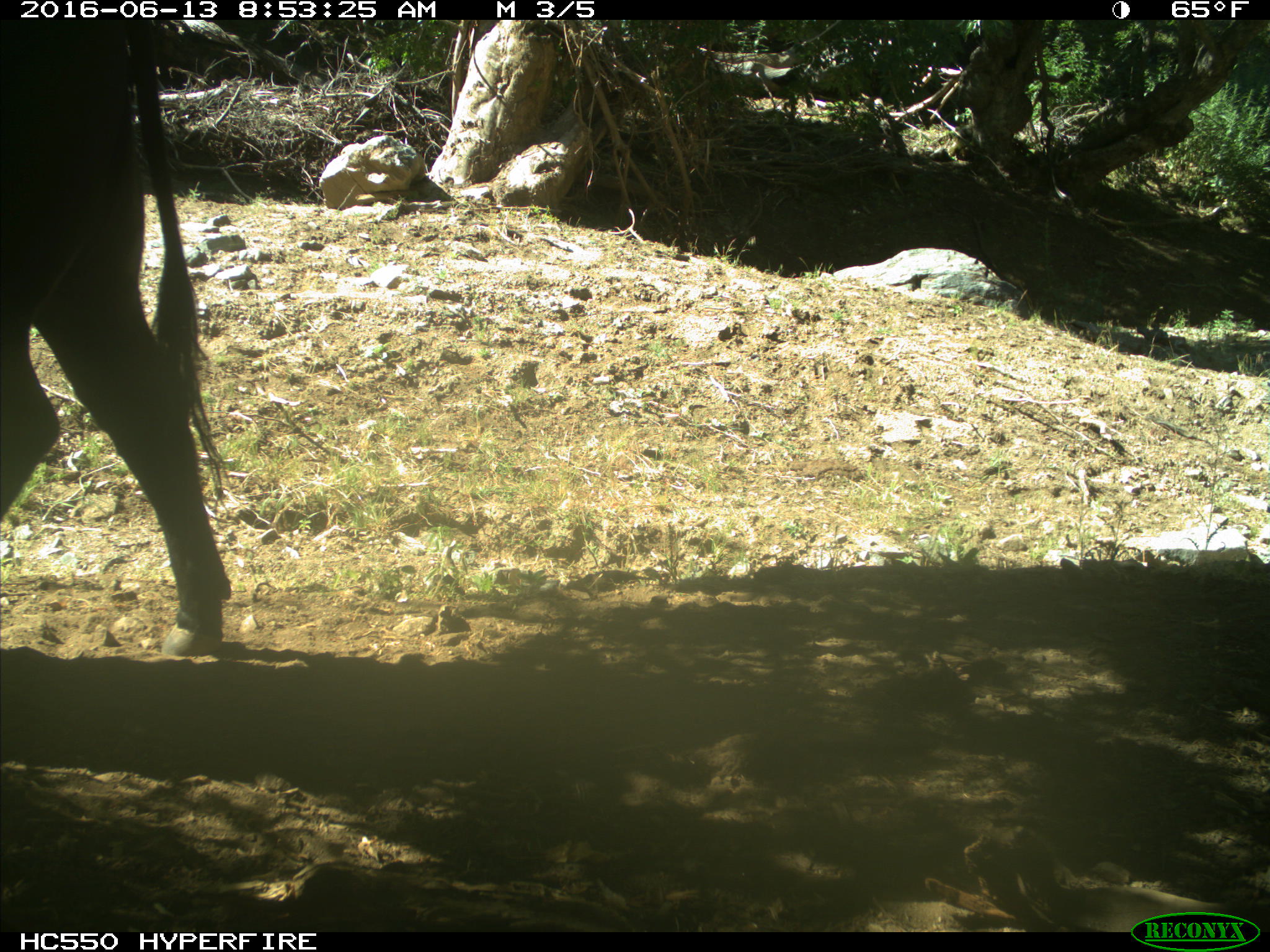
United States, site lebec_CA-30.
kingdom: Animalia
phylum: Chordata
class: Mammalia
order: Artiodactyla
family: Bovidae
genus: Bos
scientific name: Bos taurus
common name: domestic cow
Bos taurus (domestic cow).